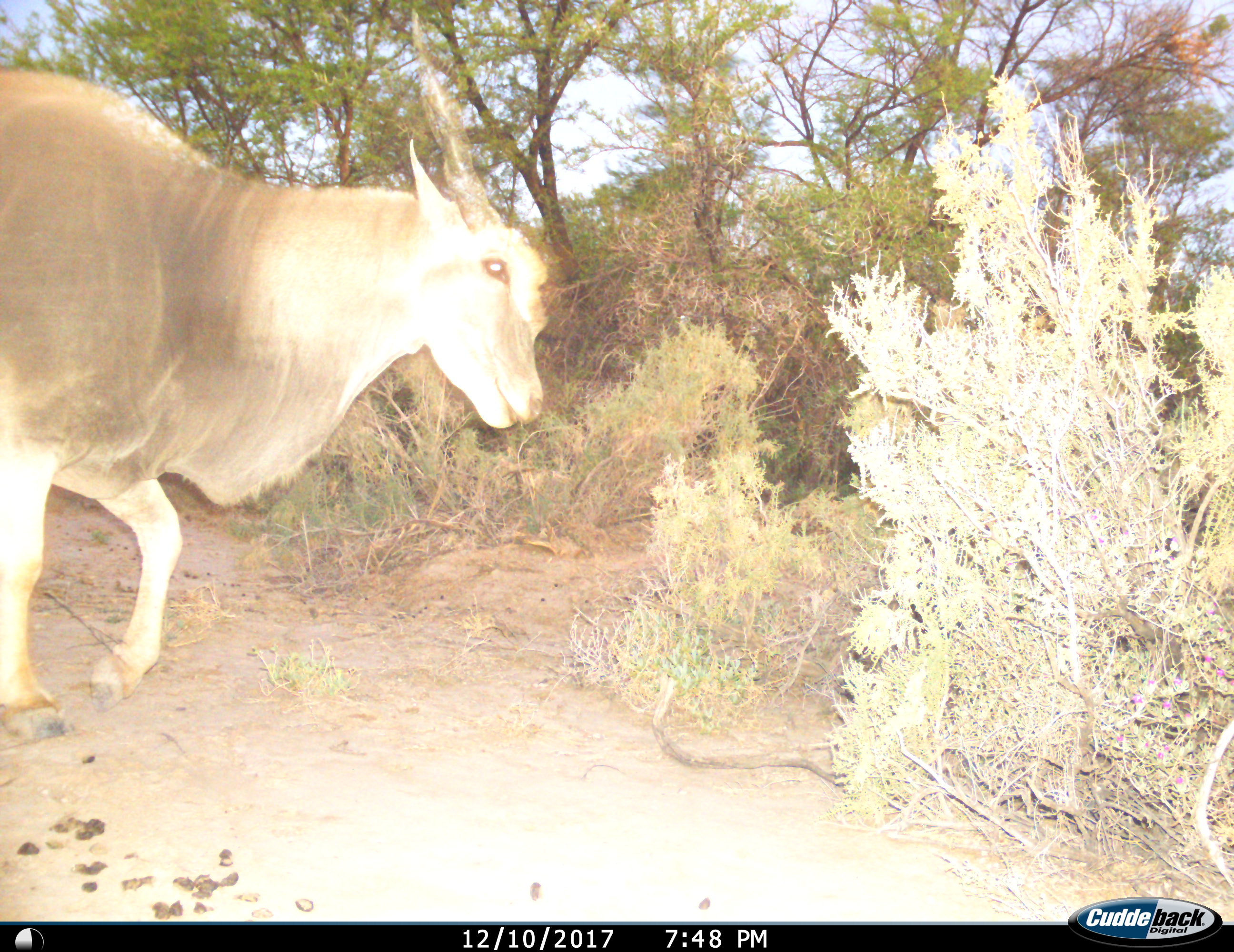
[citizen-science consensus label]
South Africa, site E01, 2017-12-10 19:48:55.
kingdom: Animalia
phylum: Chordata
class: Mammalia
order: Artiodactyla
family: Bovidae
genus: Tragelaphus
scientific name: Tragelaphus oryx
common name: eland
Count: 1.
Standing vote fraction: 20%.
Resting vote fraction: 0%.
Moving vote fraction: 80%.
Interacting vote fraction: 0%.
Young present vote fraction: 0%.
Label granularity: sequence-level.